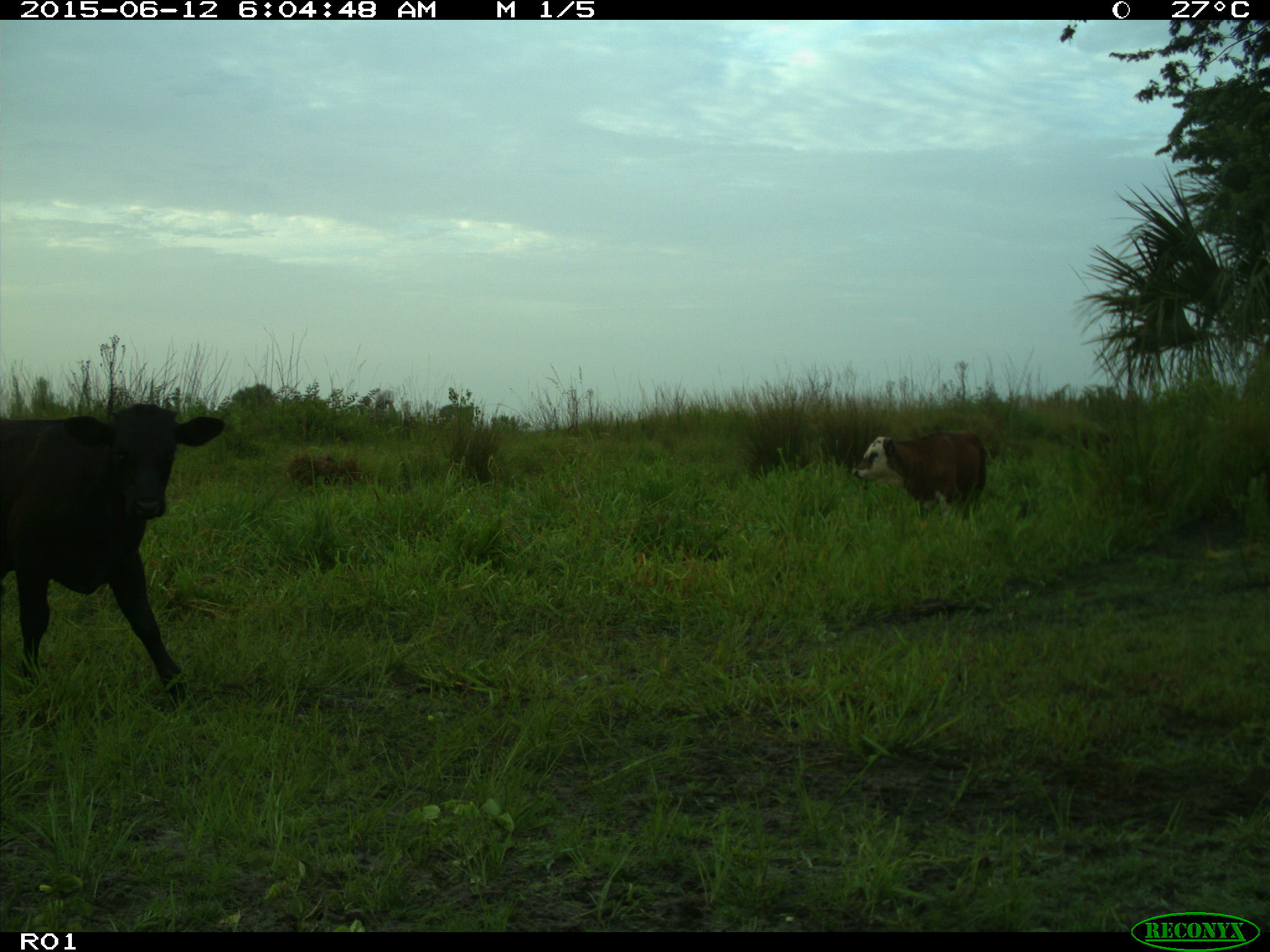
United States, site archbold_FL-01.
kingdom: Animalia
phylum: Chordata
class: Mammalia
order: Artiodactyla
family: Bovidae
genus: Bos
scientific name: Bos taurus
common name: domestic cow